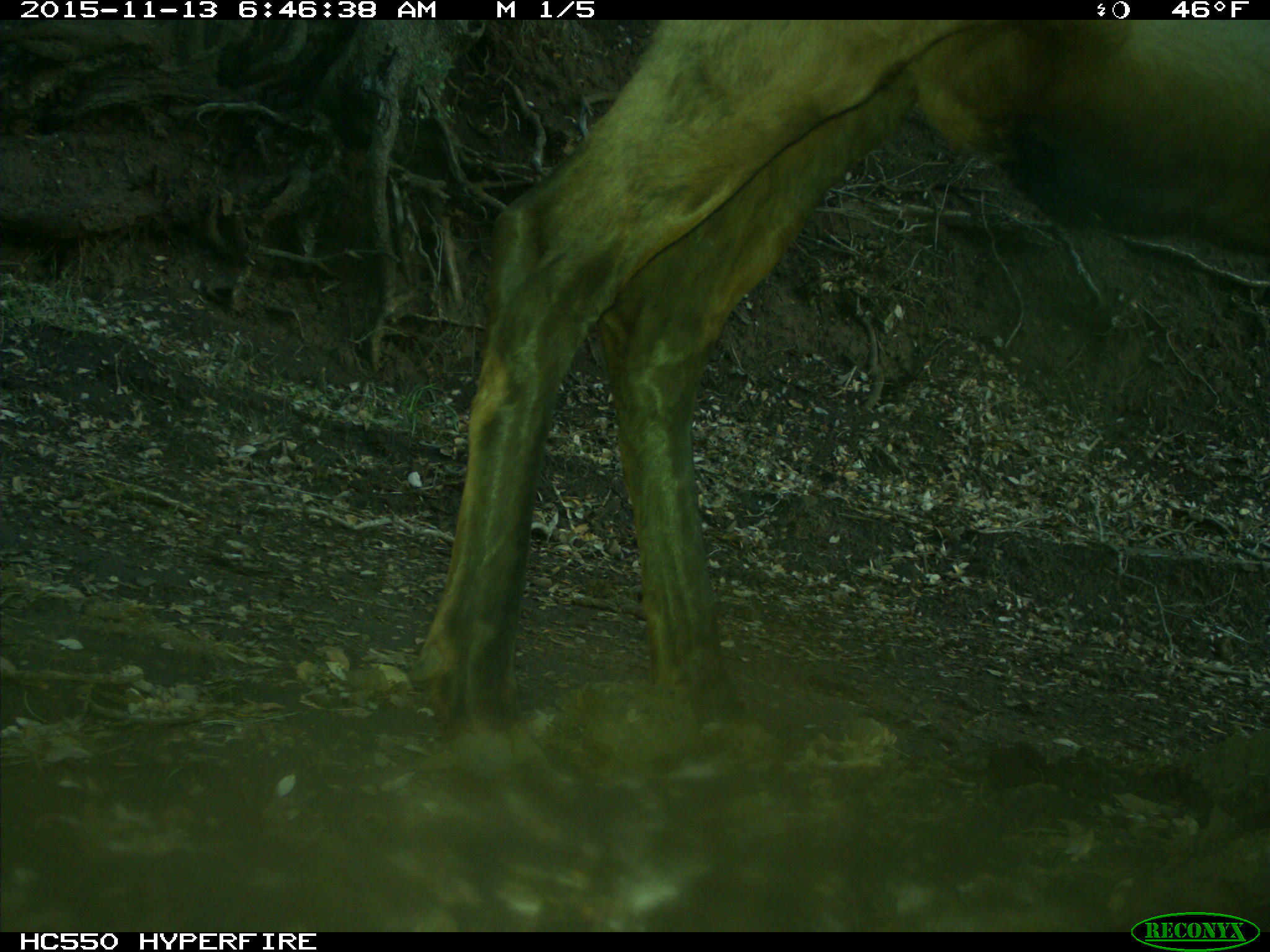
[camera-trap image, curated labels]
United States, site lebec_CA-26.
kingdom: Animalia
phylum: Chordata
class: Mammalia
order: Artiodactyla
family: Cervidae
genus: Cervus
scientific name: Cervus canadensis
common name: elk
Cervus canadensis (elk).